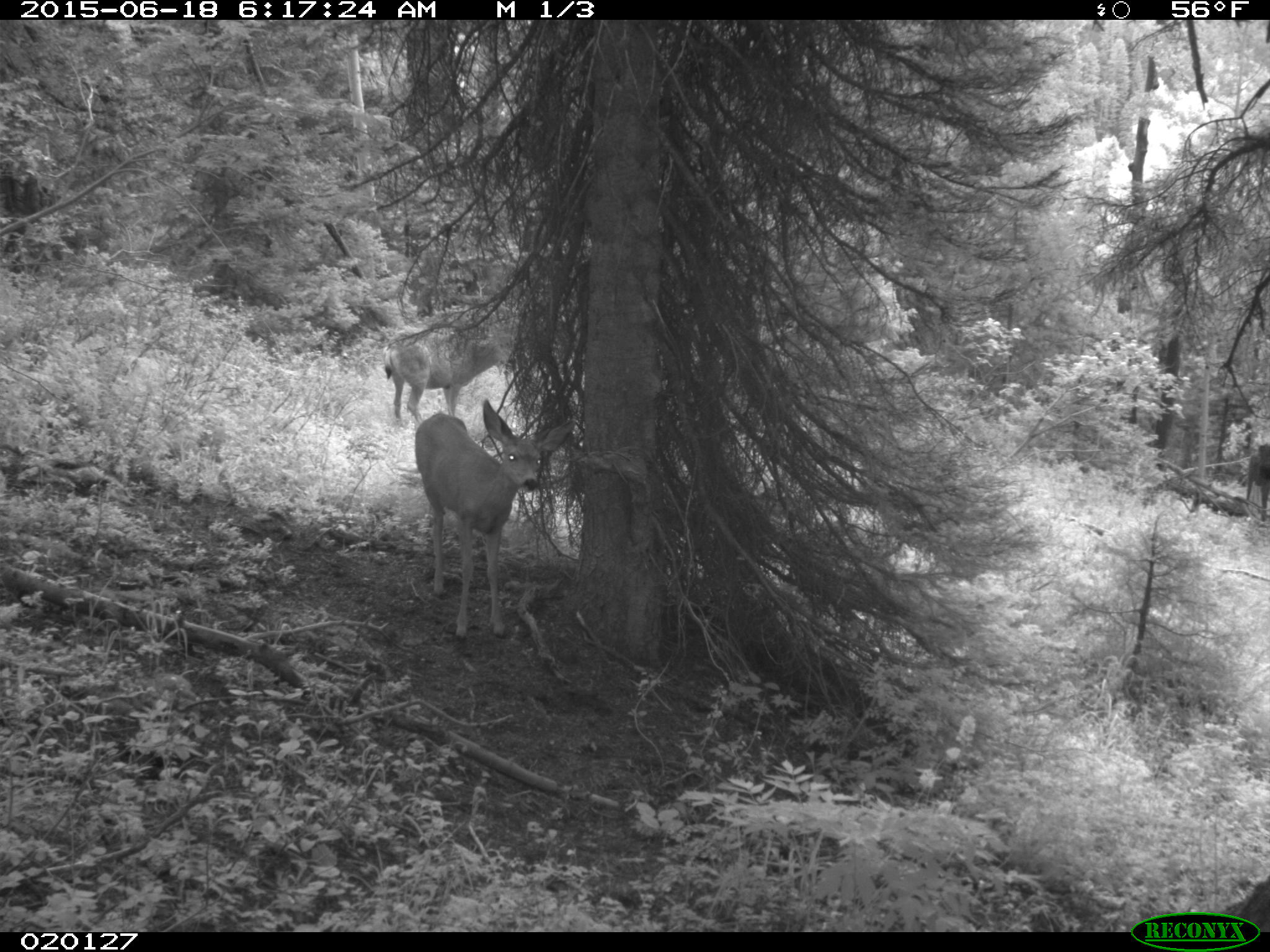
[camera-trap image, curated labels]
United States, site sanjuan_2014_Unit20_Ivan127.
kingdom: Animalia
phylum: Chordata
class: Mammalia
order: Artiodactyla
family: Cervidae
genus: Odocoileus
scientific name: Odocoileus hemionus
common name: mule deer